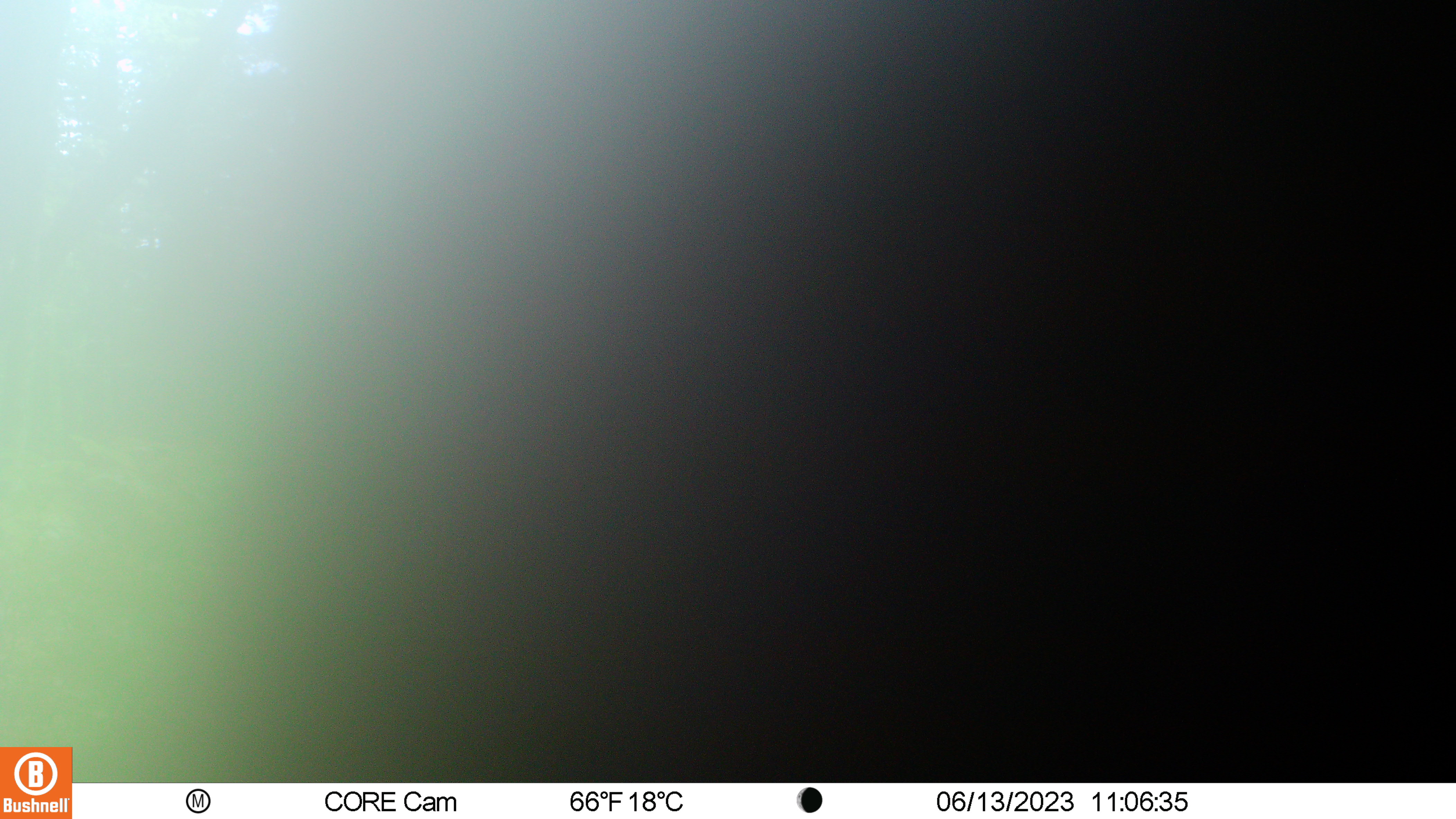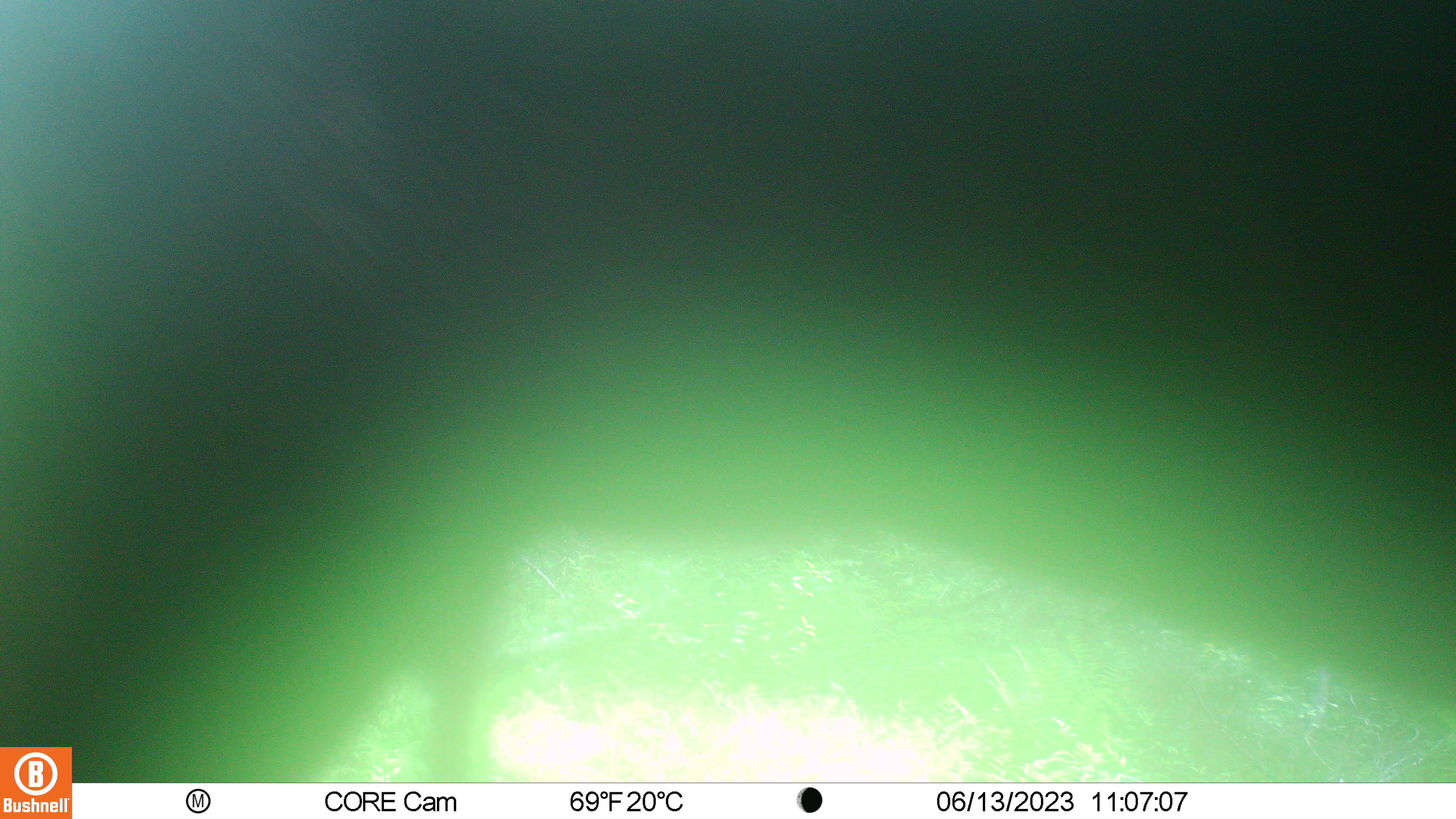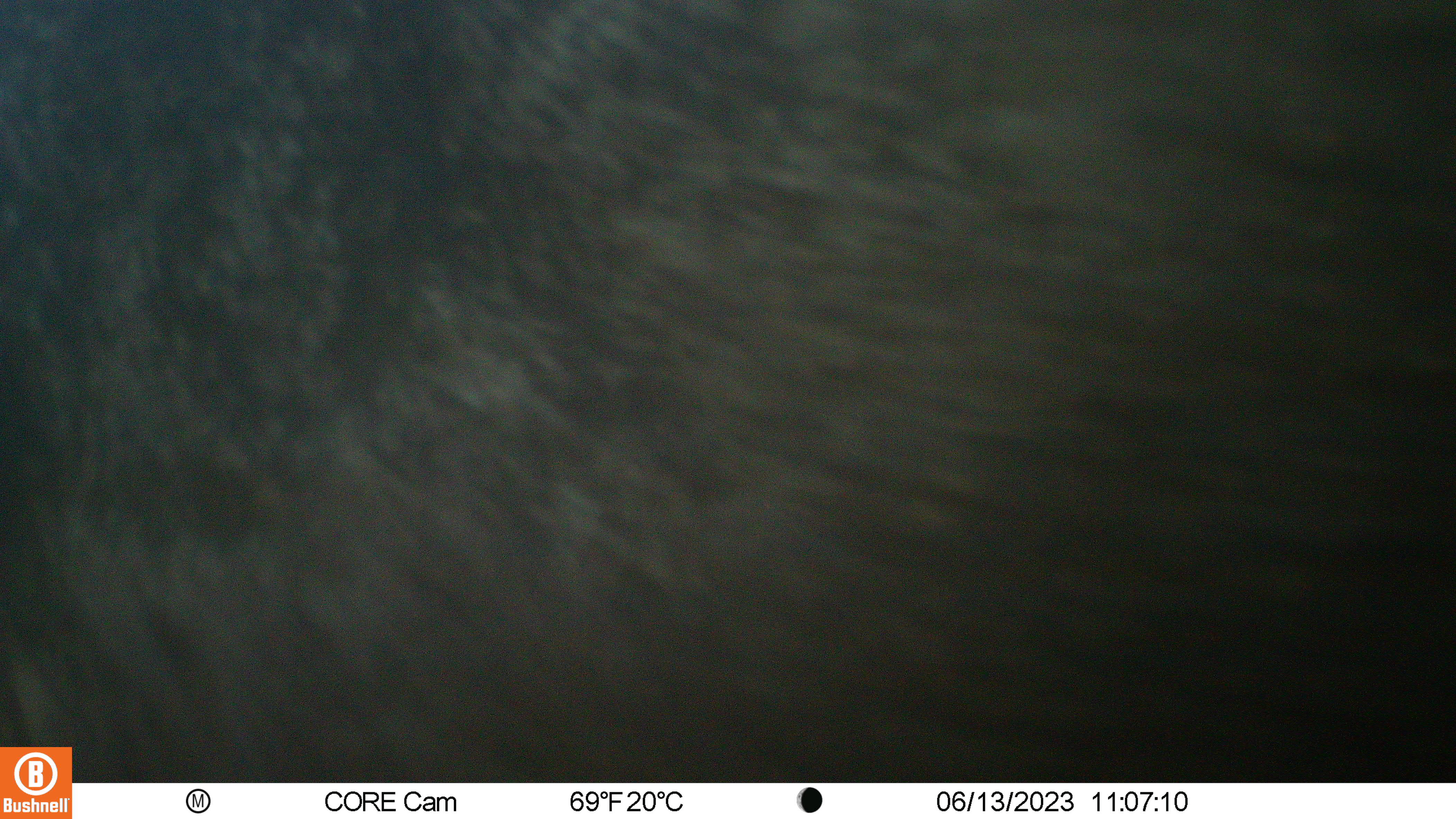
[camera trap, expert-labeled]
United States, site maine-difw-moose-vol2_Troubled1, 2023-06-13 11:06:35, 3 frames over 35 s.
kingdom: Animalia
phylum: Chordata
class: Mammalia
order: Carnivora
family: Ursidae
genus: Ursus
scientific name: Ursus americanus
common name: black bear